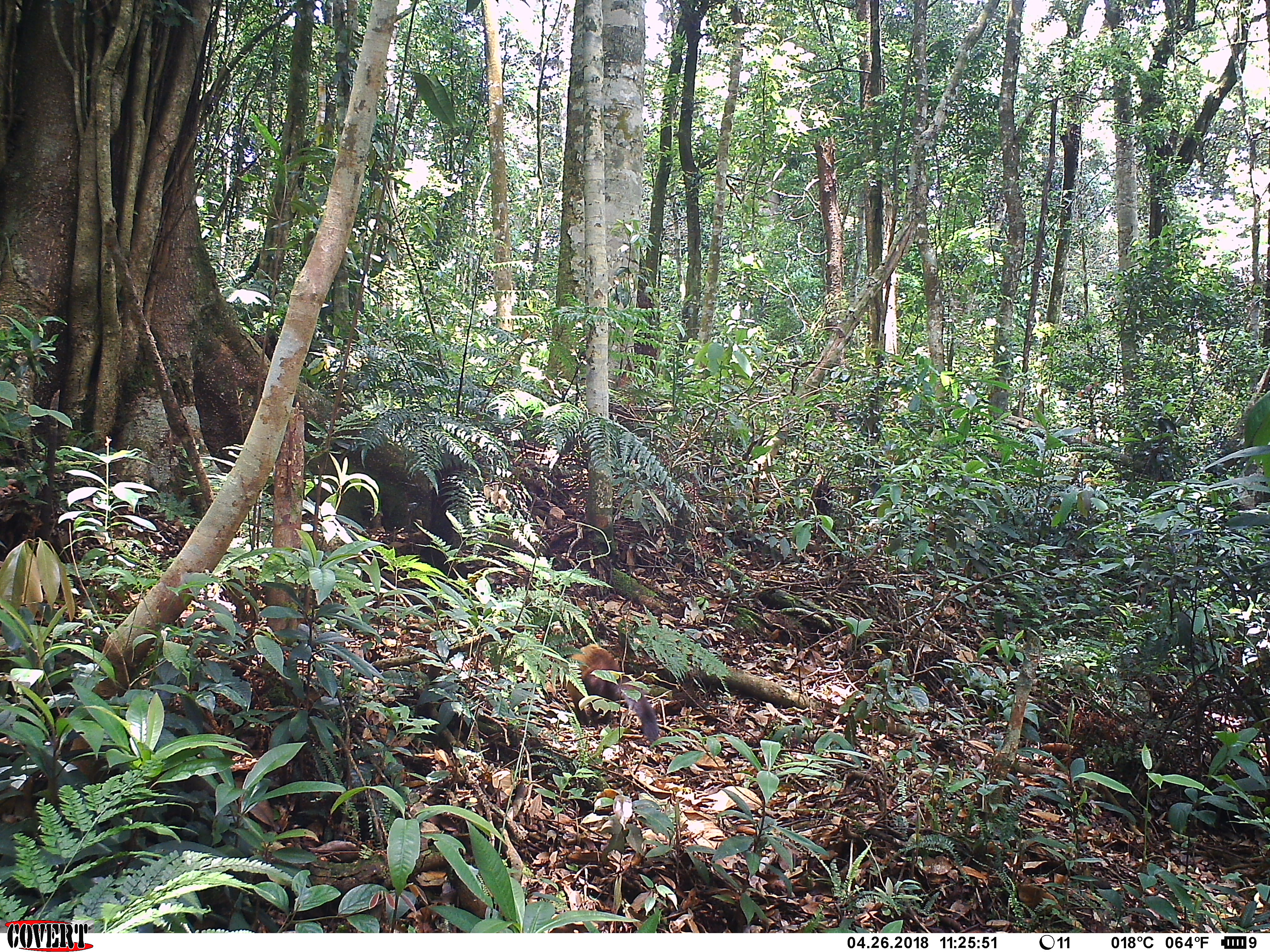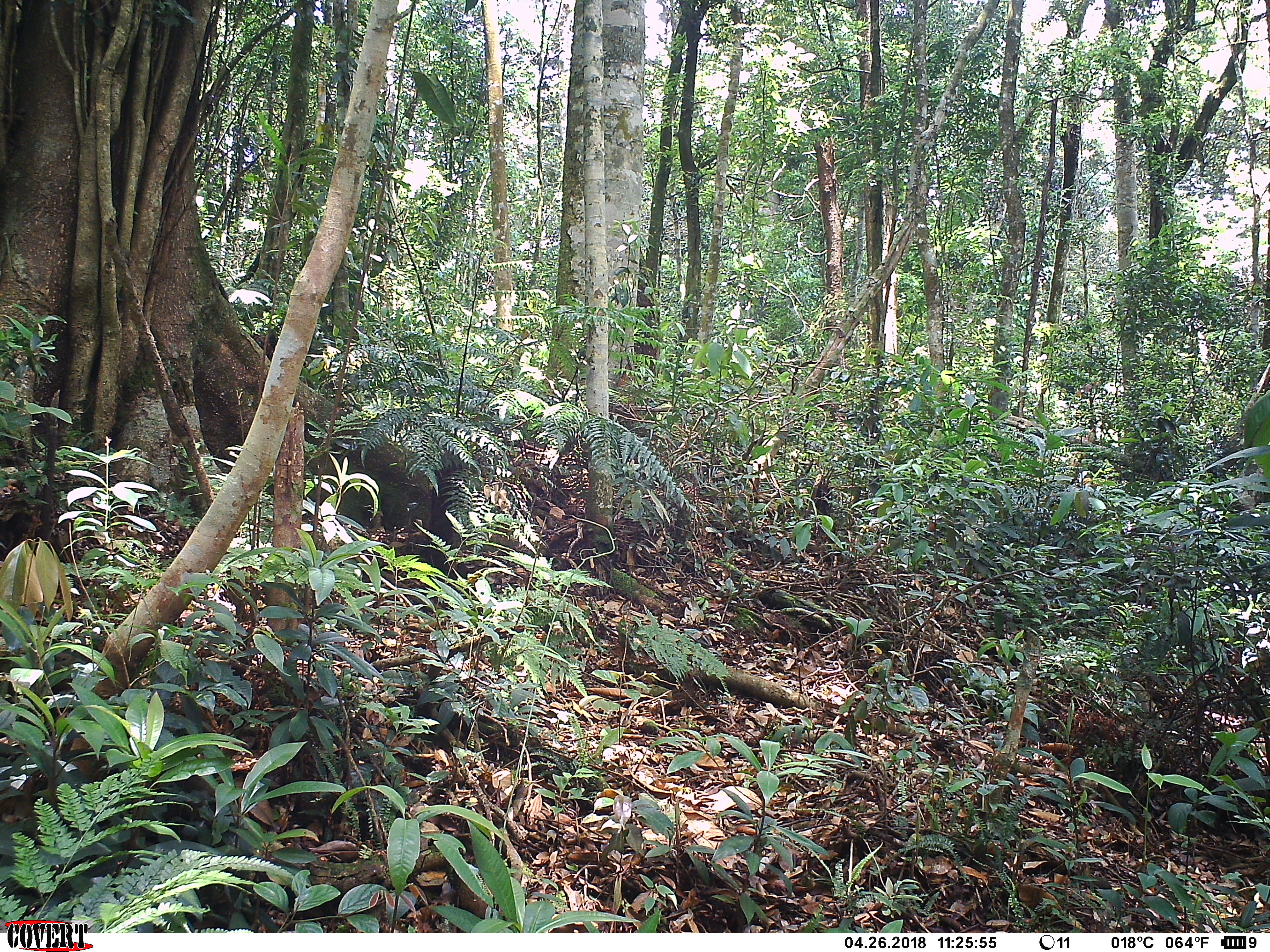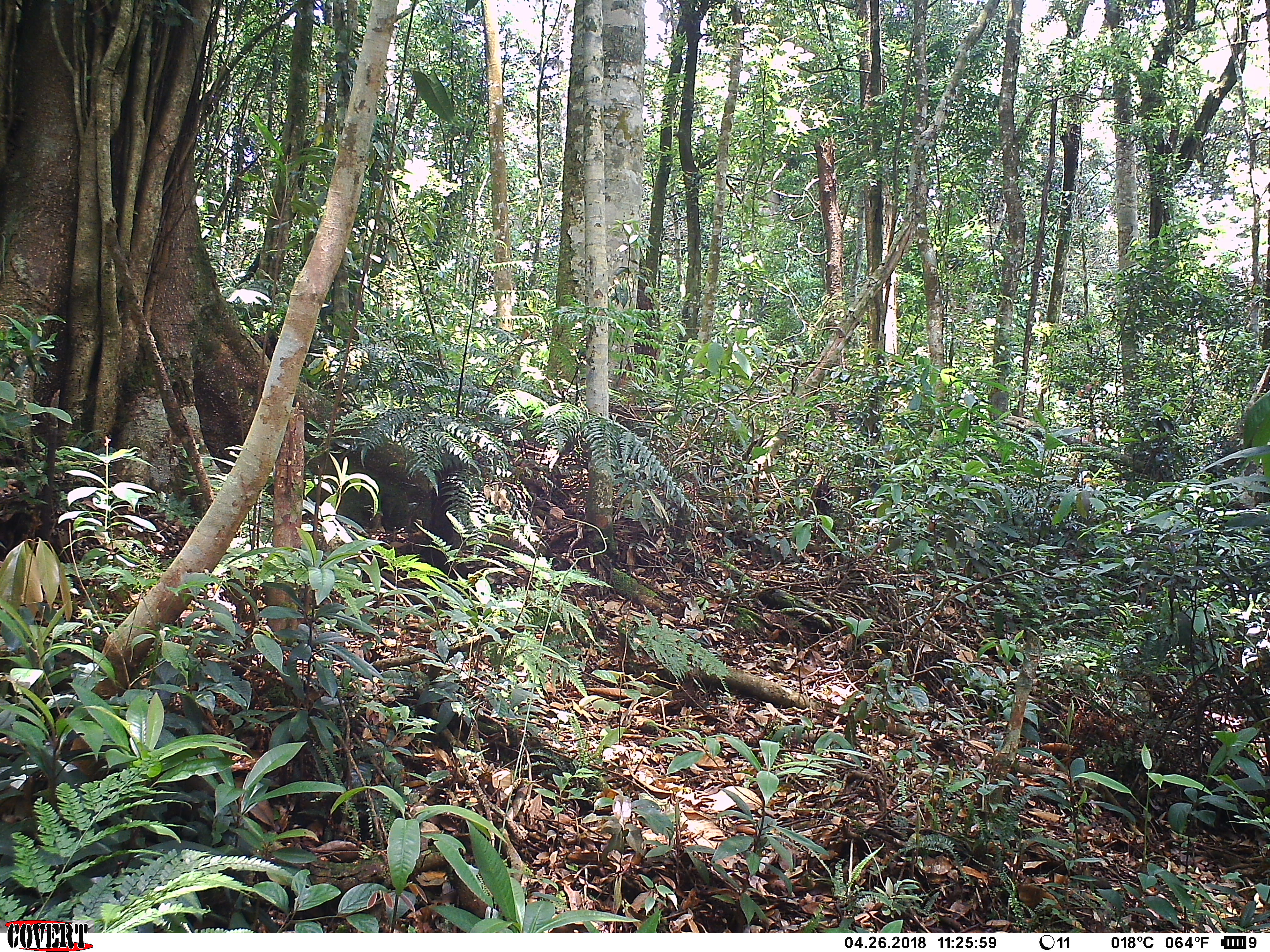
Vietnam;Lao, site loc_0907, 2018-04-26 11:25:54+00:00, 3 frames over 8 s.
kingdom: Animalia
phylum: Chordata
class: Mammalia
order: Carnivora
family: Mustelidae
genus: Martes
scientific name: Martes flavigula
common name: yellow-throated marten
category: yellow throated marten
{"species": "yellow throated marten (yellow-throated marten) (Martes flavigula)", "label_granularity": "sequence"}